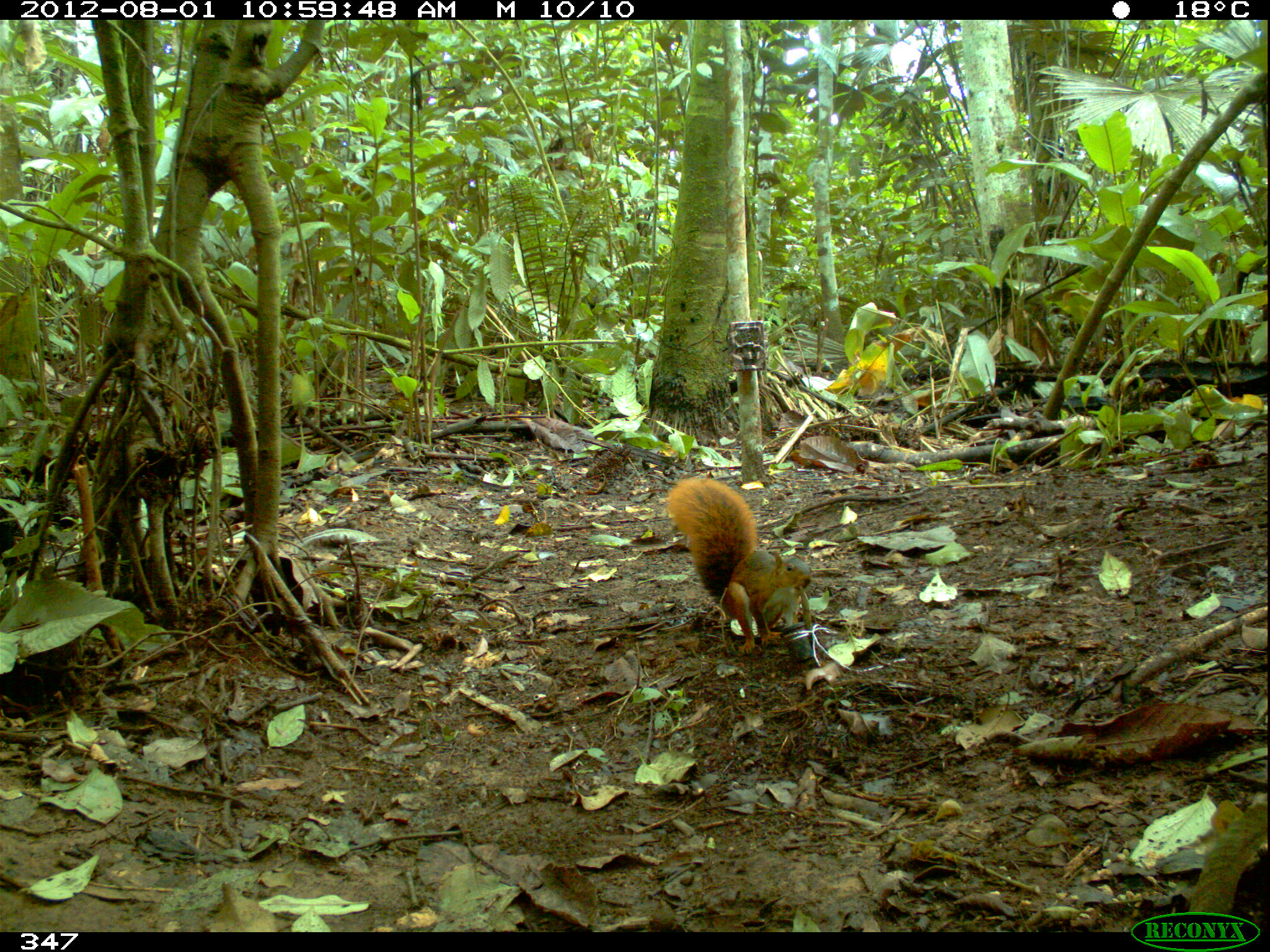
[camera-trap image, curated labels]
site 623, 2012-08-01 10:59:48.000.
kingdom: Animalia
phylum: Chordata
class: Mammalia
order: Rodentia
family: Sciuridae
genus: Sciurus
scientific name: Sciurus spadiceus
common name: southern amazon red squirrel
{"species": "Sciurus spadiceus (southern amazon red squirrel)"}